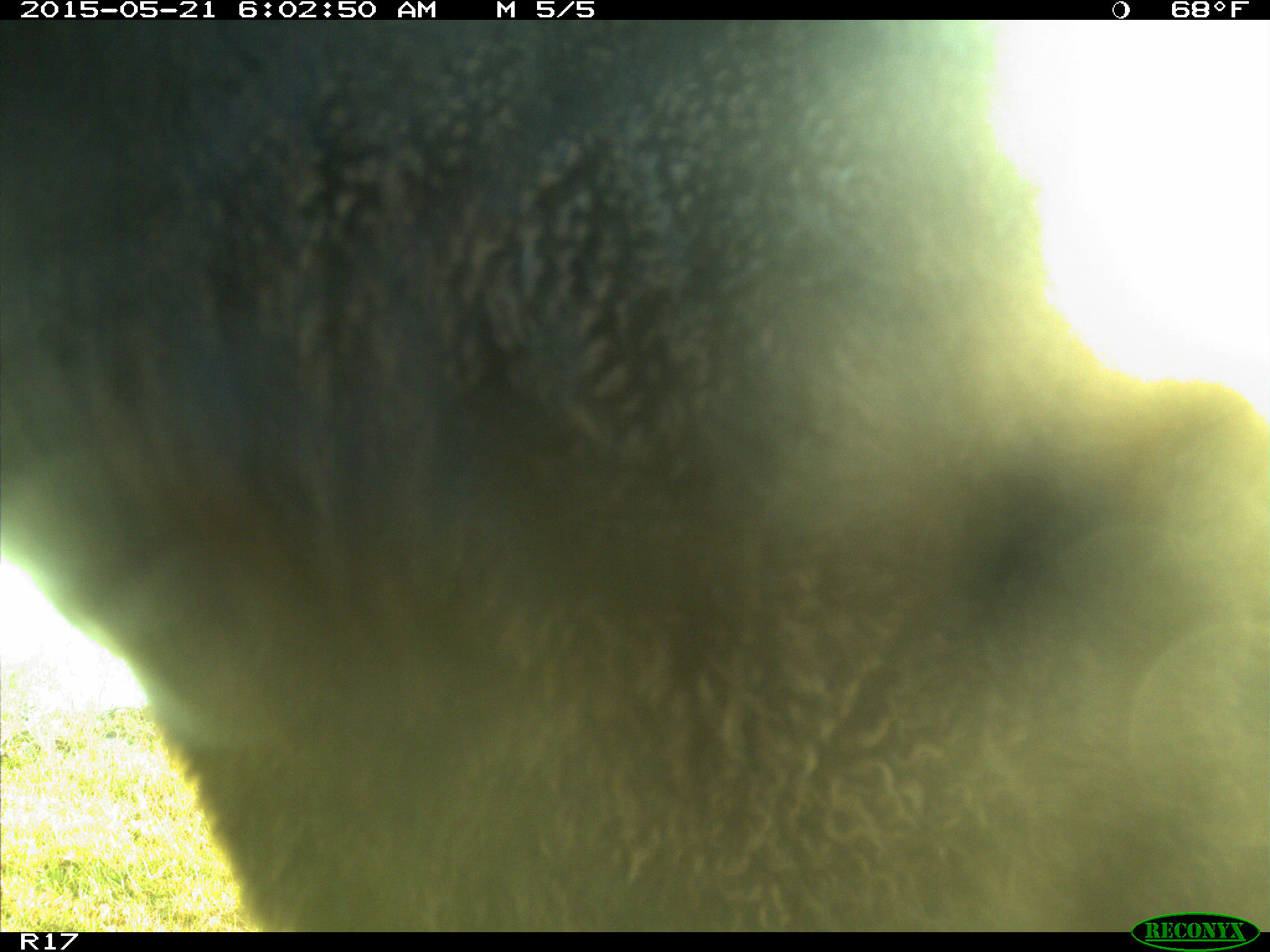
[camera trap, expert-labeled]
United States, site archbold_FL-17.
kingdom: Animalia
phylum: Chordata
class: Mammalia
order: Artiodactyla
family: Bovidae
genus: Bos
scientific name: Bos taurus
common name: domestic cow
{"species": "Bos taurus (domestic cow)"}